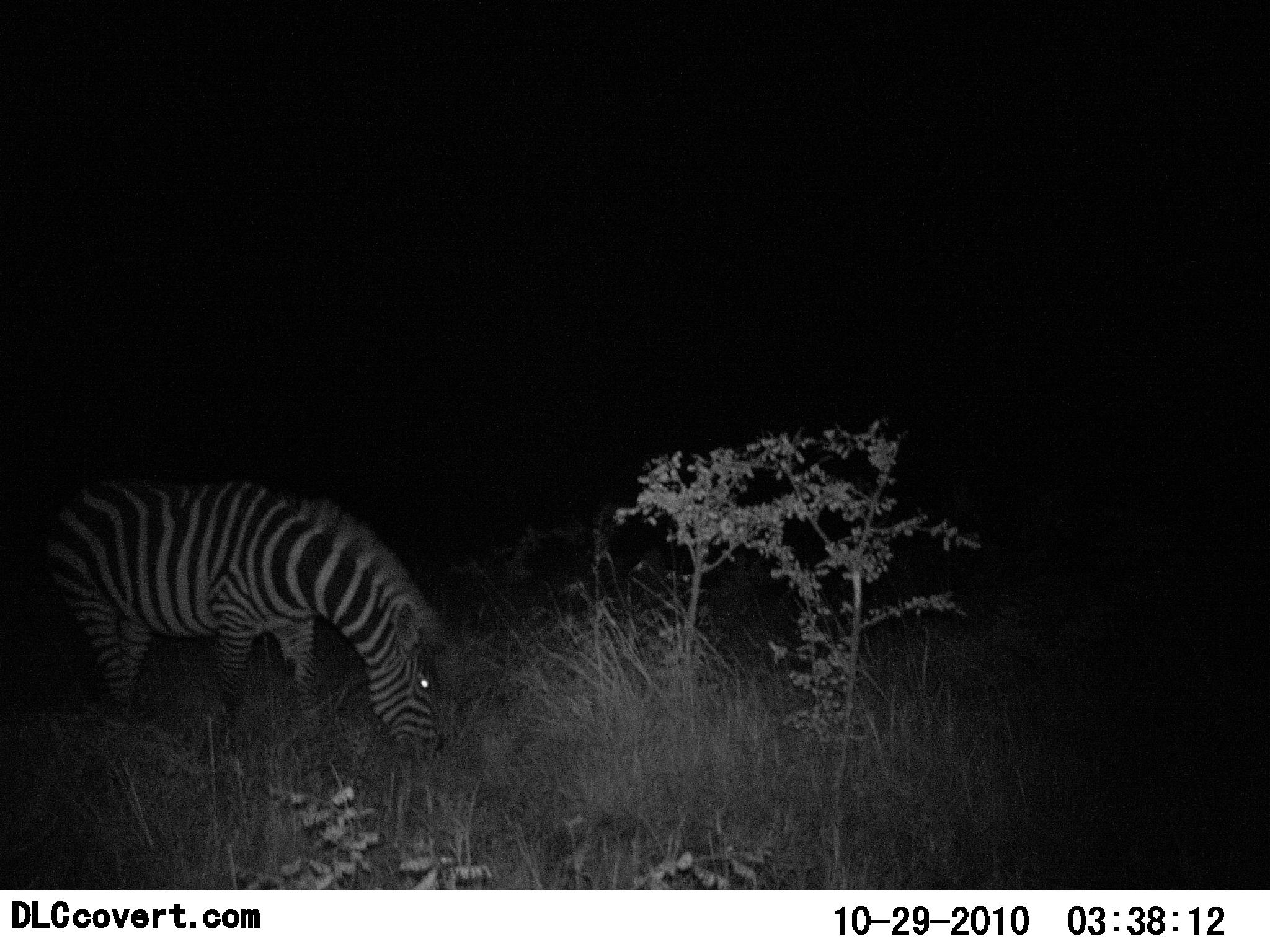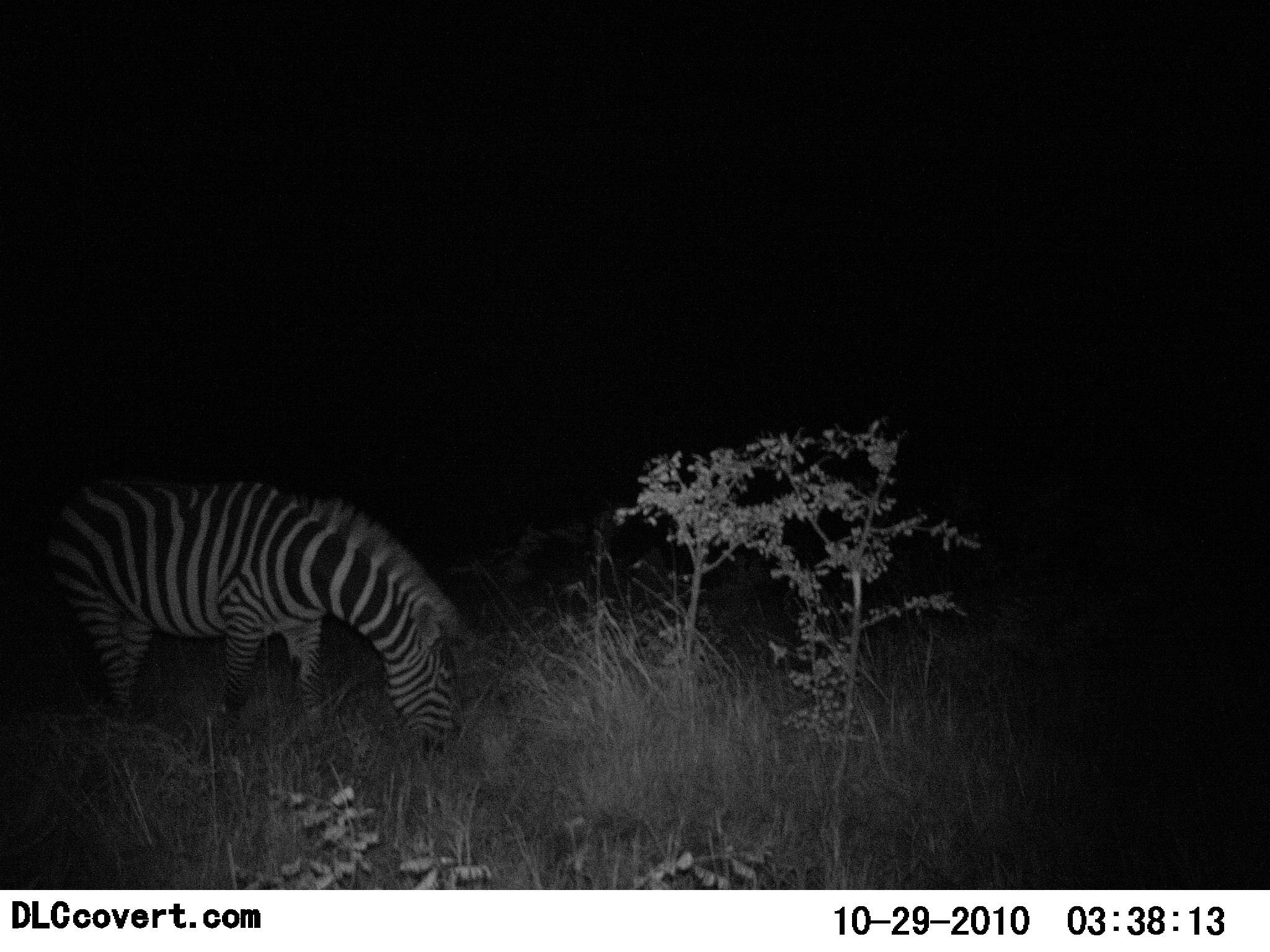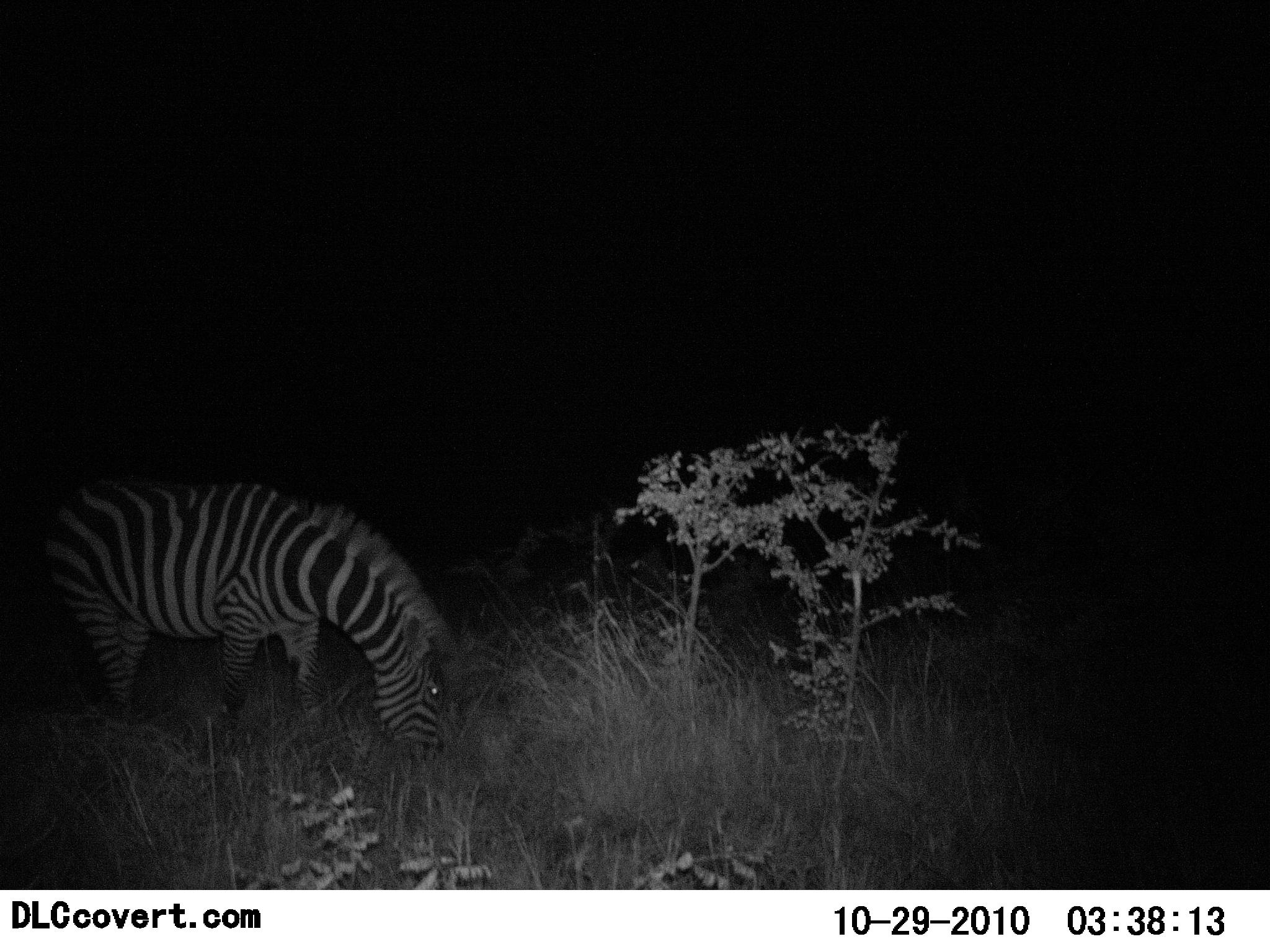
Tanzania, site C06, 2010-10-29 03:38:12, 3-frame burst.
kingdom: Animalia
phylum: Chordata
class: Mammalia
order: Perissodactyla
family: Equidae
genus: Equus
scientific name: Equus quagga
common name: plains zebra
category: zebra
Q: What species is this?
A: Zebra (plains zebra) (Equus quagga).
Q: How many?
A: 1.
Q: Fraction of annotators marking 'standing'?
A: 40%.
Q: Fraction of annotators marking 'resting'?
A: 0%.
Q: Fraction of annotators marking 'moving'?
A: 0%.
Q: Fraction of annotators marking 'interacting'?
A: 0%.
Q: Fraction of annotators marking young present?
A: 0%.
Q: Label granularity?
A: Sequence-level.